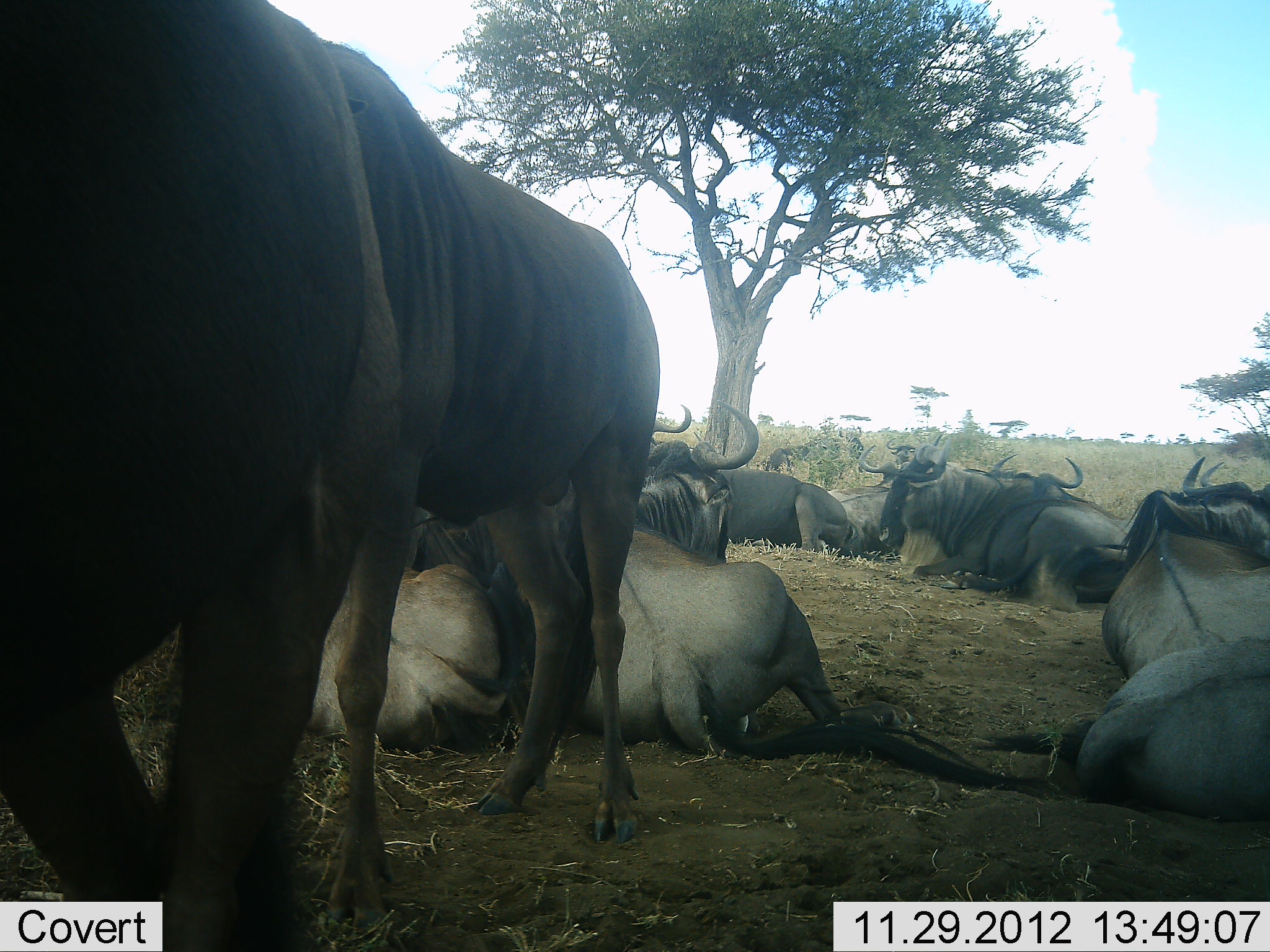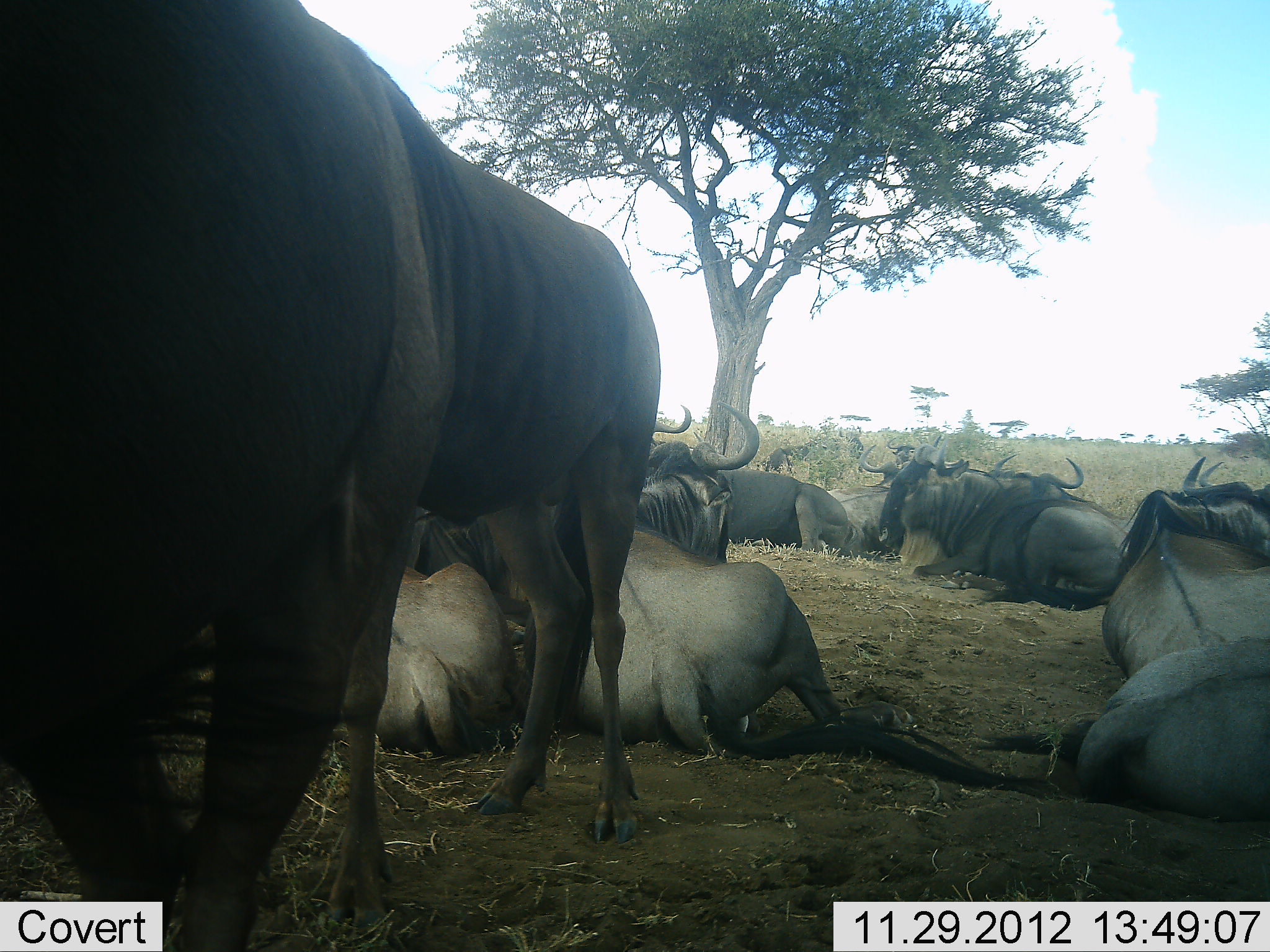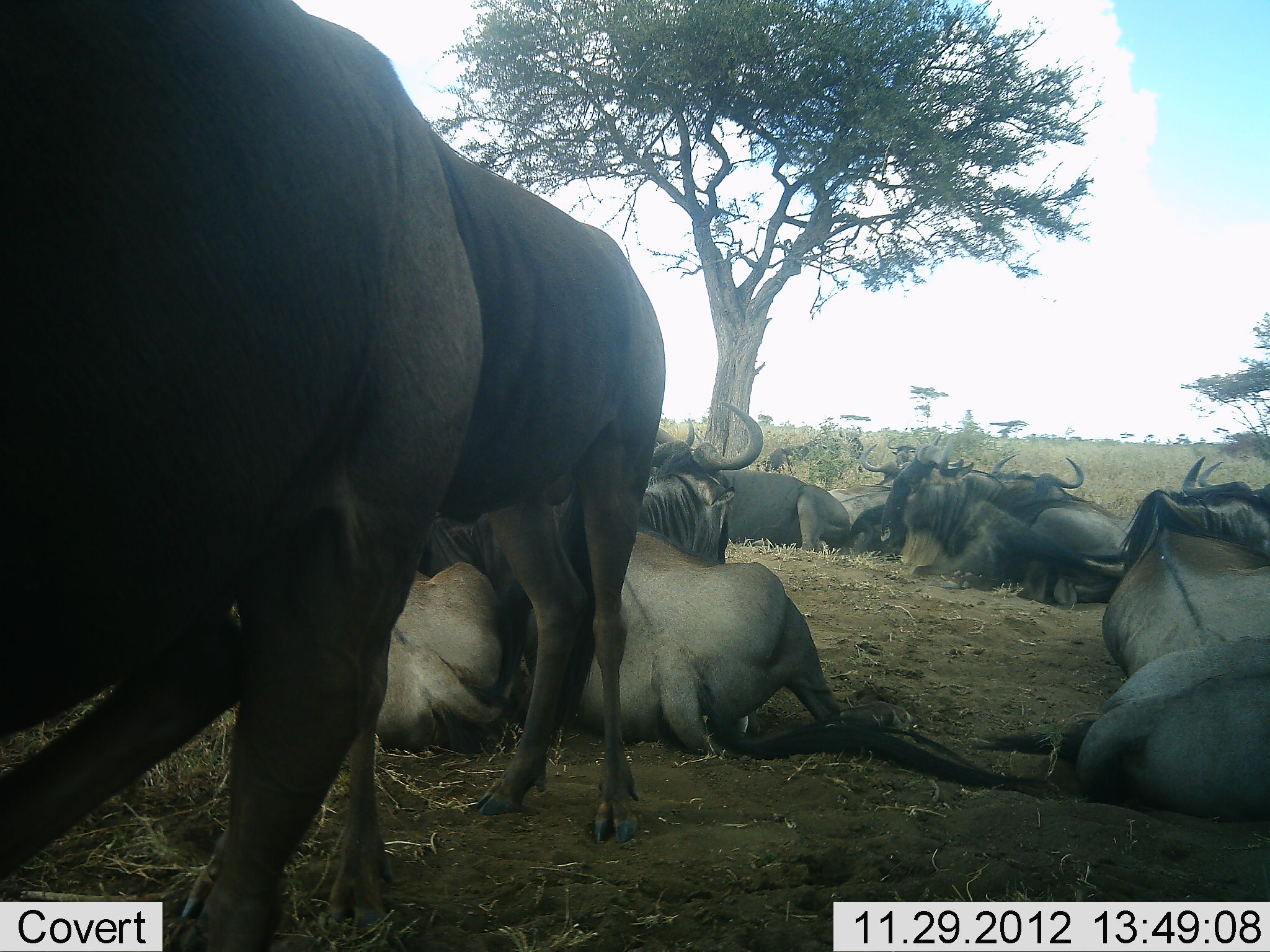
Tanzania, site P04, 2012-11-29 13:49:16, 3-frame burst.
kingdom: Animalia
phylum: Chordata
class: Mammalia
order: Artiodactyla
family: Bovidae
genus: Connochaetes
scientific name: Connochaetes taurinus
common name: blue wildebeest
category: wildebeest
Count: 11-50.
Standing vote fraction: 50%.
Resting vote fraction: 100%.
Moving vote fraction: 0%.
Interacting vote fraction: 10%.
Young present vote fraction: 0%.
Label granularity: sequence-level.